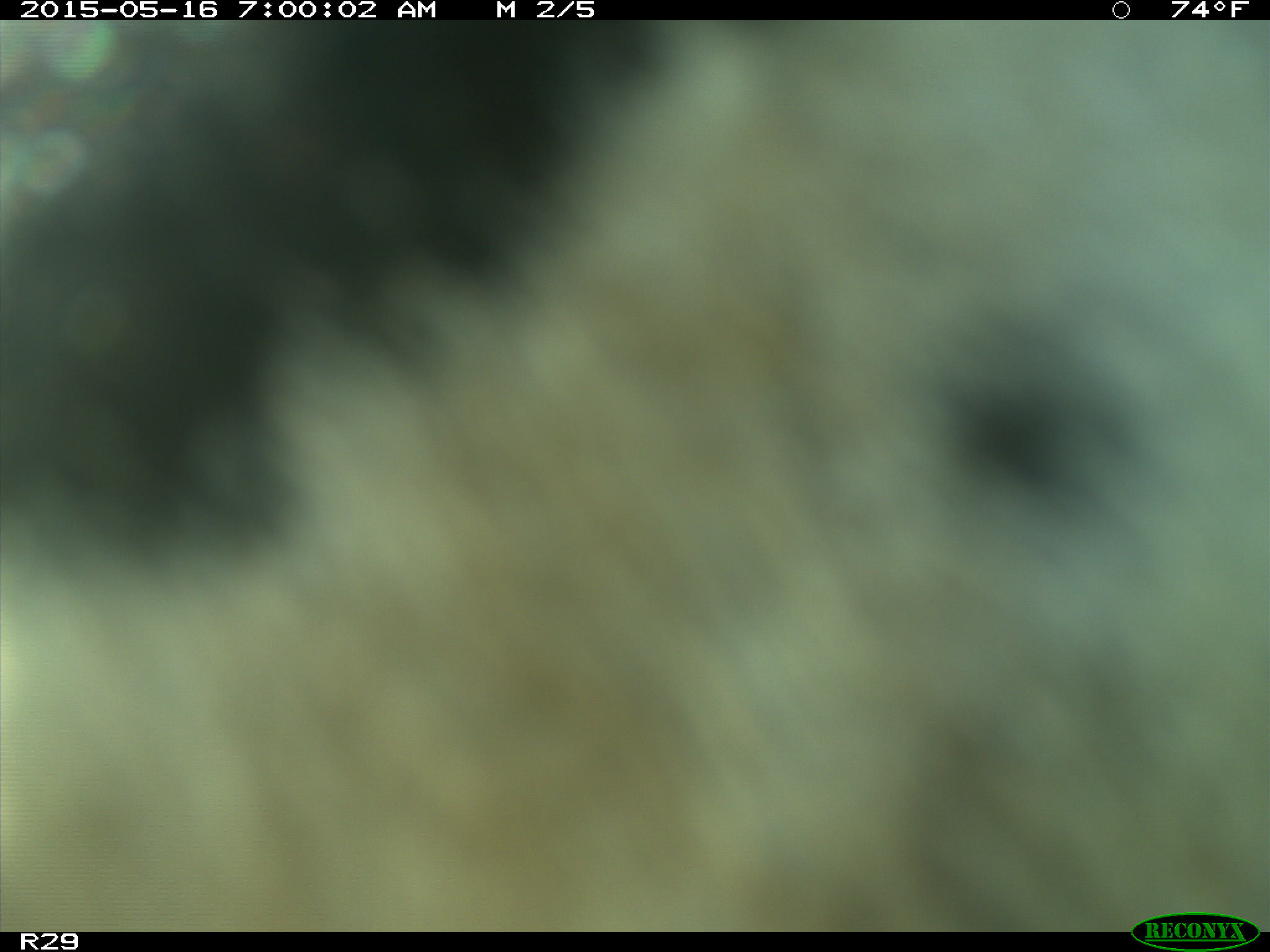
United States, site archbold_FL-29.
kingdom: Animalia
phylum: Chordata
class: Mammalia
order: Artiodactyla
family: Bovidae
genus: Bos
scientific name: Bos taurus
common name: domestic cow